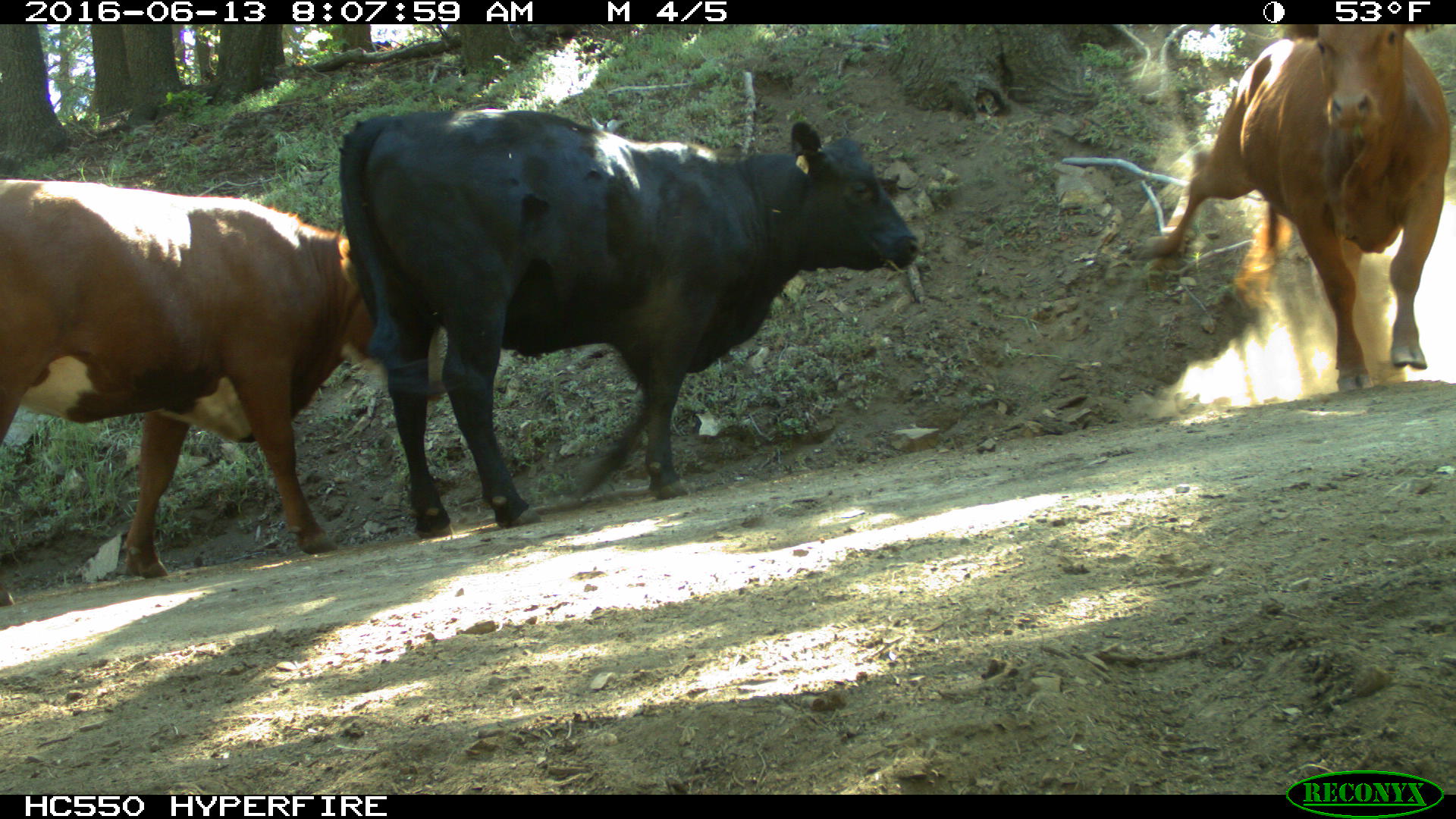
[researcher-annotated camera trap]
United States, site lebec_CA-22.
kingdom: Animalia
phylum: Chordata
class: Mammalia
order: Artiodactyla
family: Bovidae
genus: Bos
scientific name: Bos taurus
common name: domestic cow